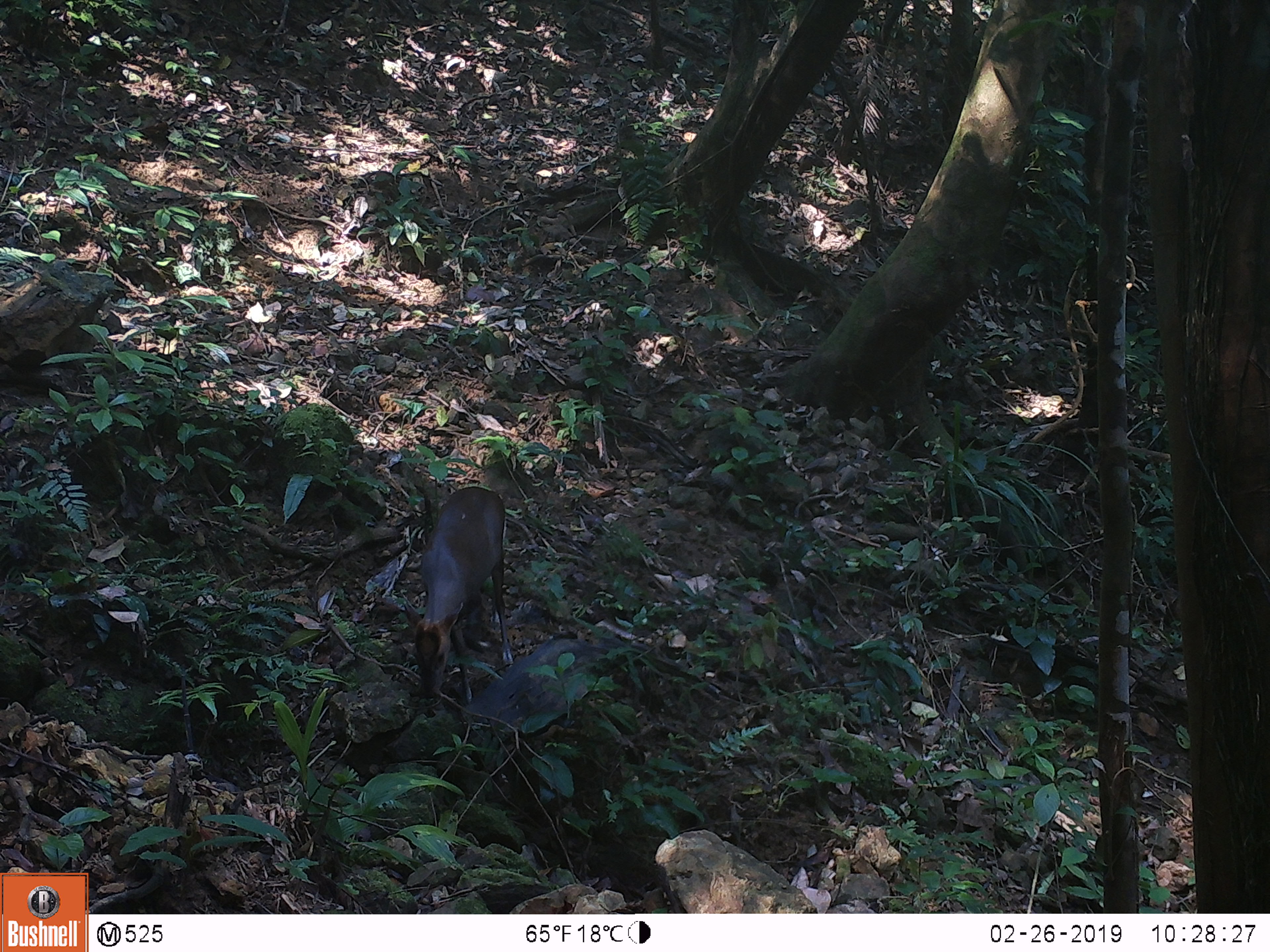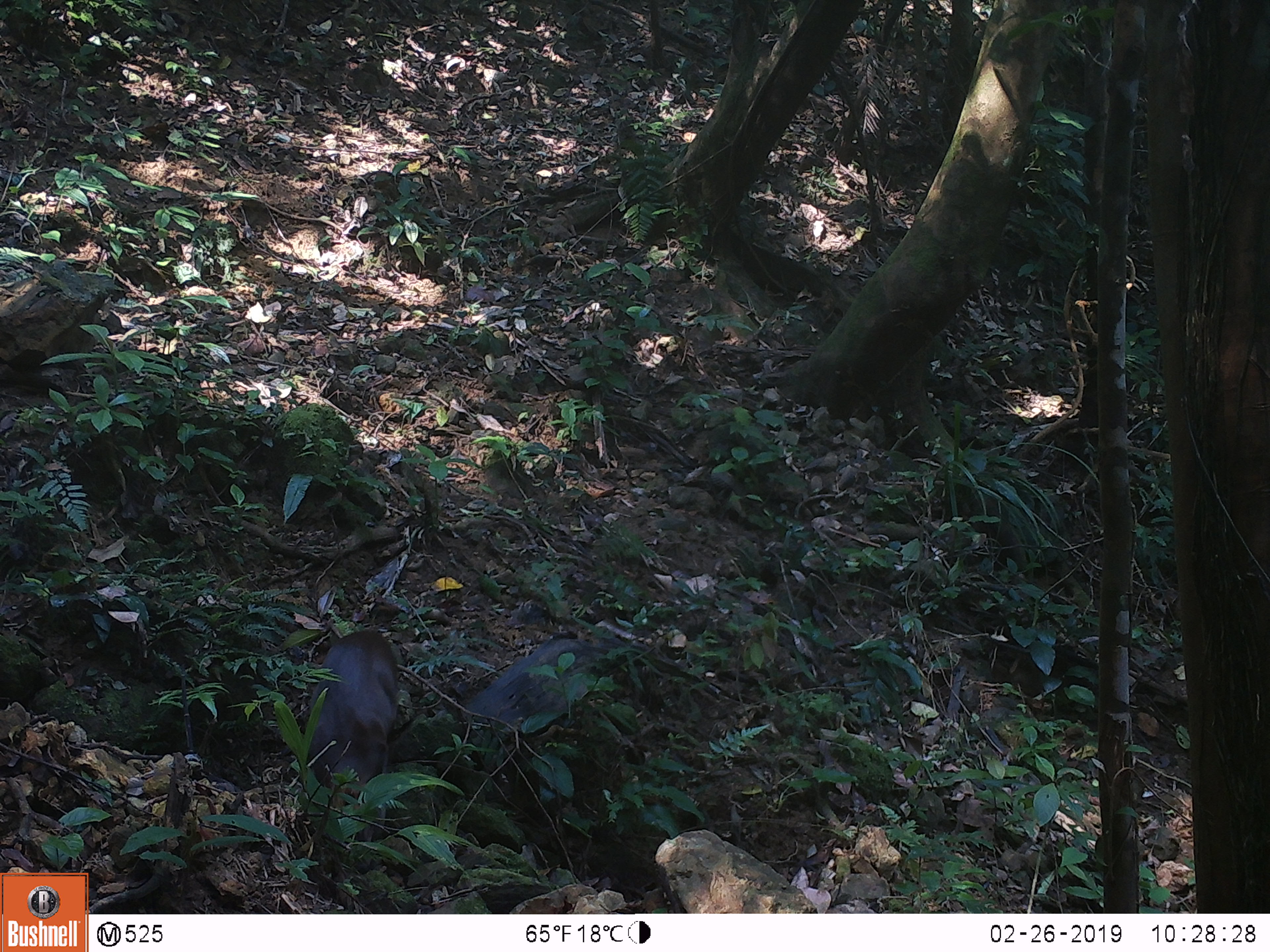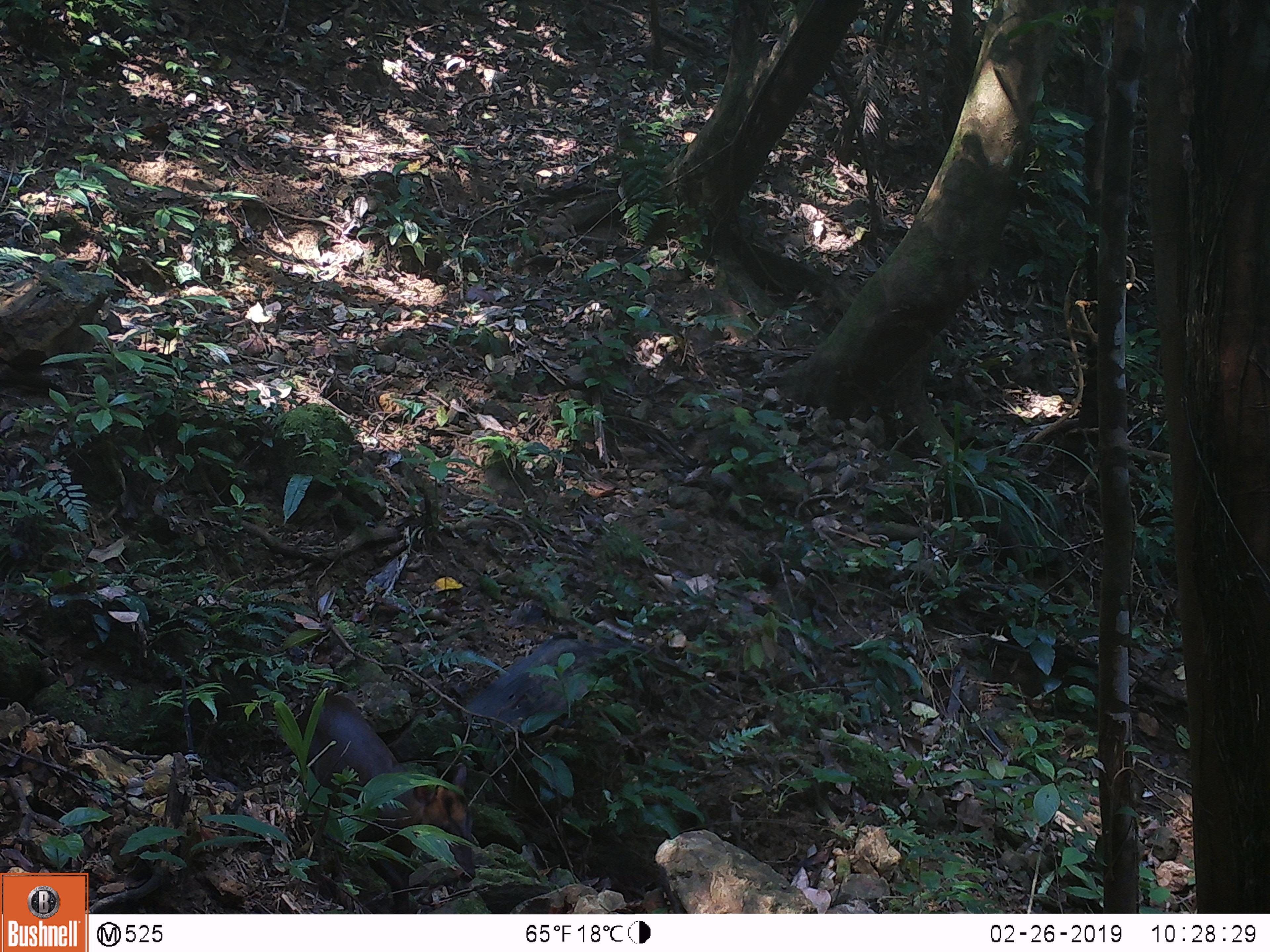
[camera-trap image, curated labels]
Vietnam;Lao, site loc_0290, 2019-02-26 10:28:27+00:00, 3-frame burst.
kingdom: Animalia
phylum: Chordata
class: Mammalia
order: Artiodactyla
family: Cervidae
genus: Muntiacus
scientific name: Muntiacus rooseveltorum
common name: roosevelt's muntjac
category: roosevelts muntjac group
Roosevelts muntjac group (roosevelt's muntjac) (Muntiacus rooseveltorum). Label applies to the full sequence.